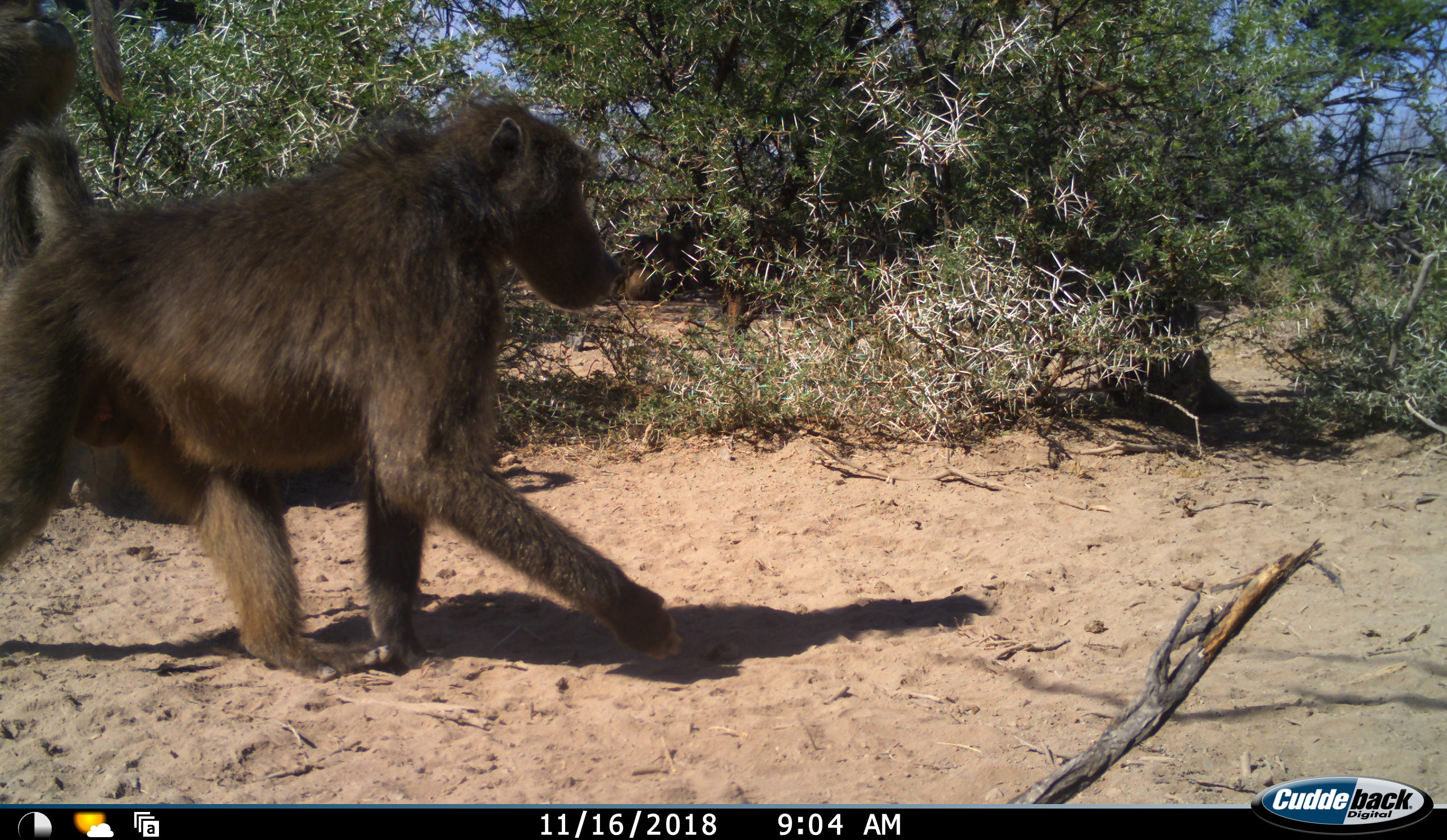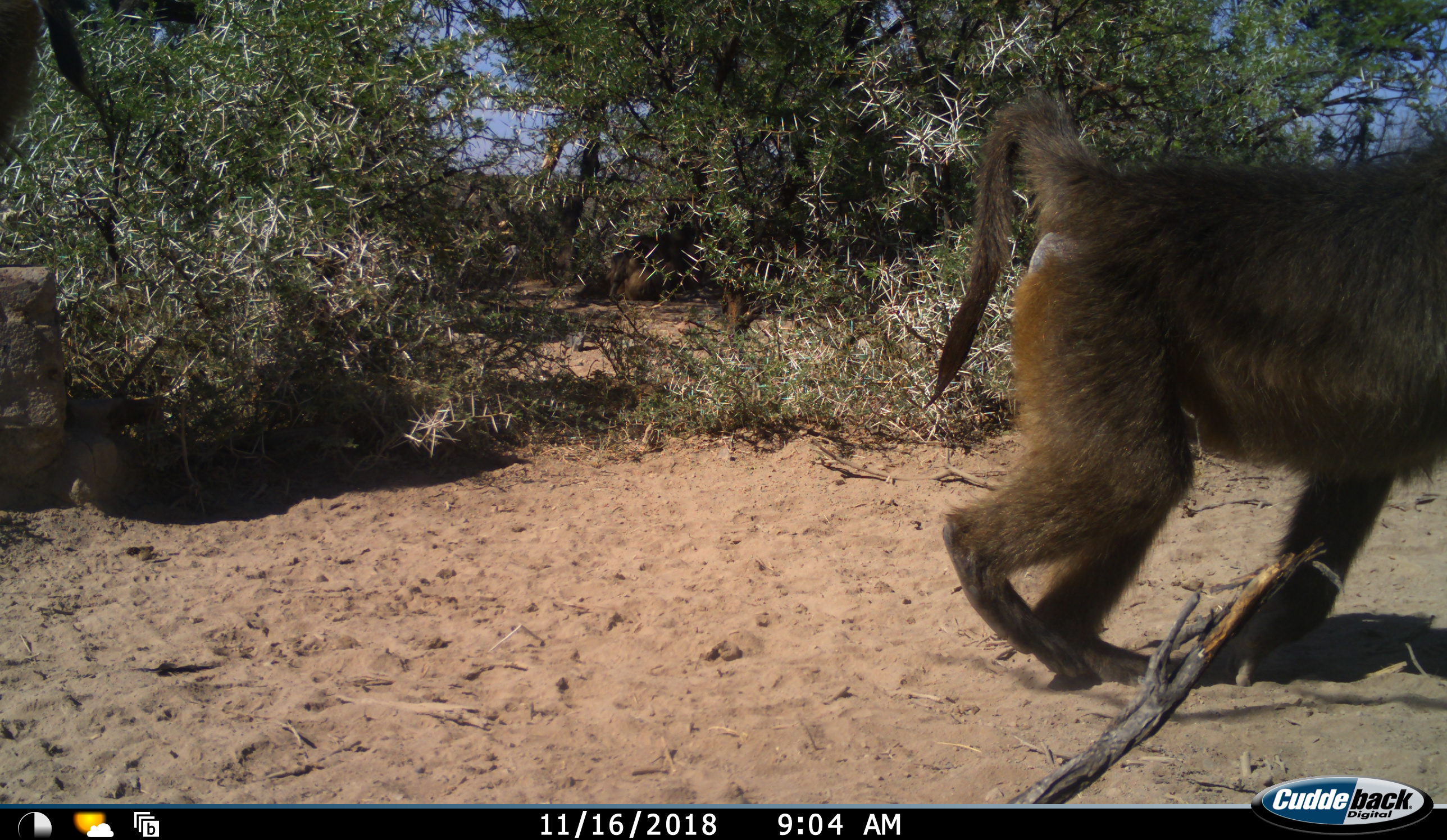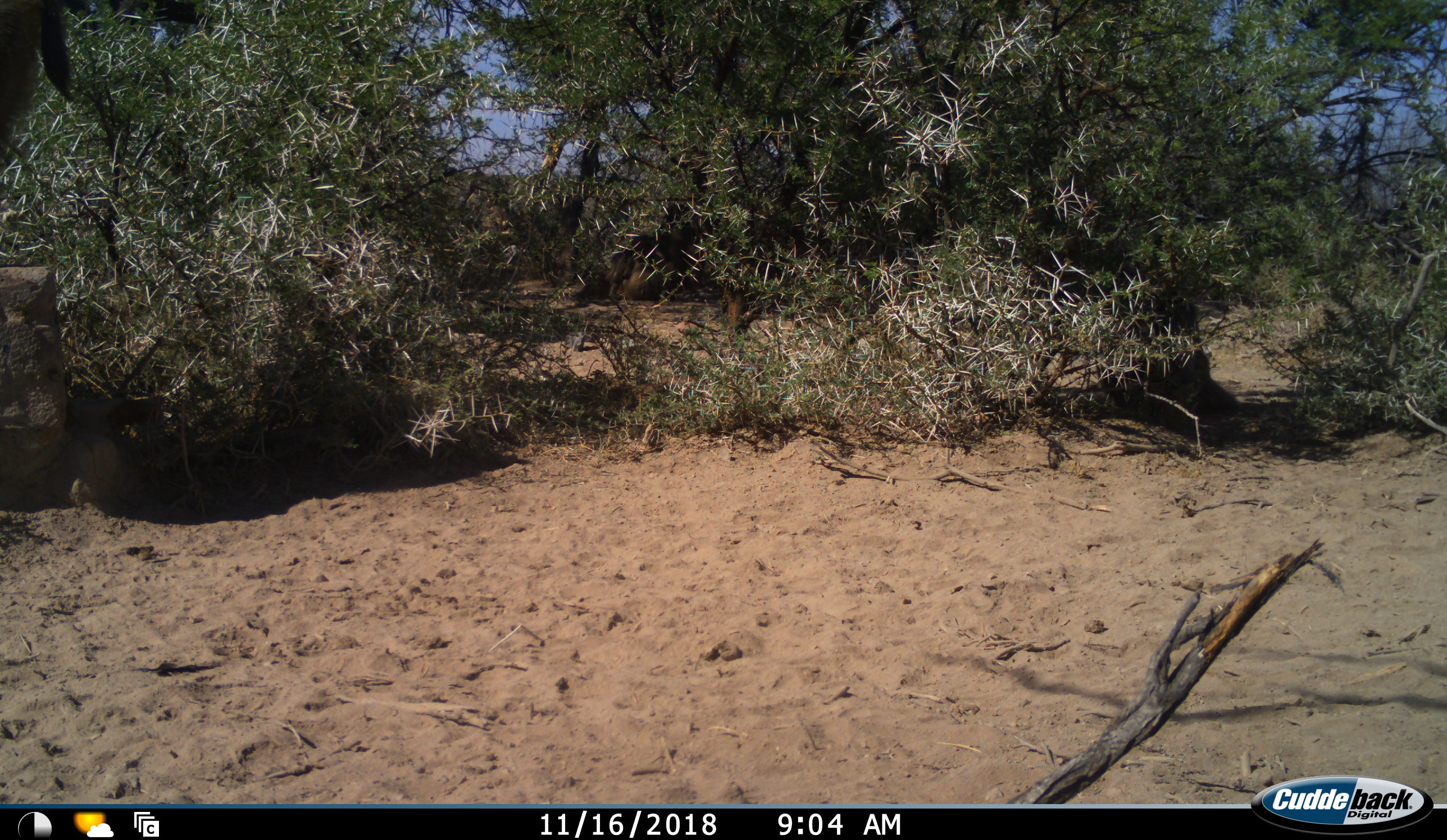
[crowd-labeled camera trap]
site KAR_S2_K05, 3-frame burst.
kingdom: Animalia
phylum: Chordata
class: Mammalia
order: Primates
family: Cercopithecidae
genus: Papio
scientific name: Papio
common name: baboon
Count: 2.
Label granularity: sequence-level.